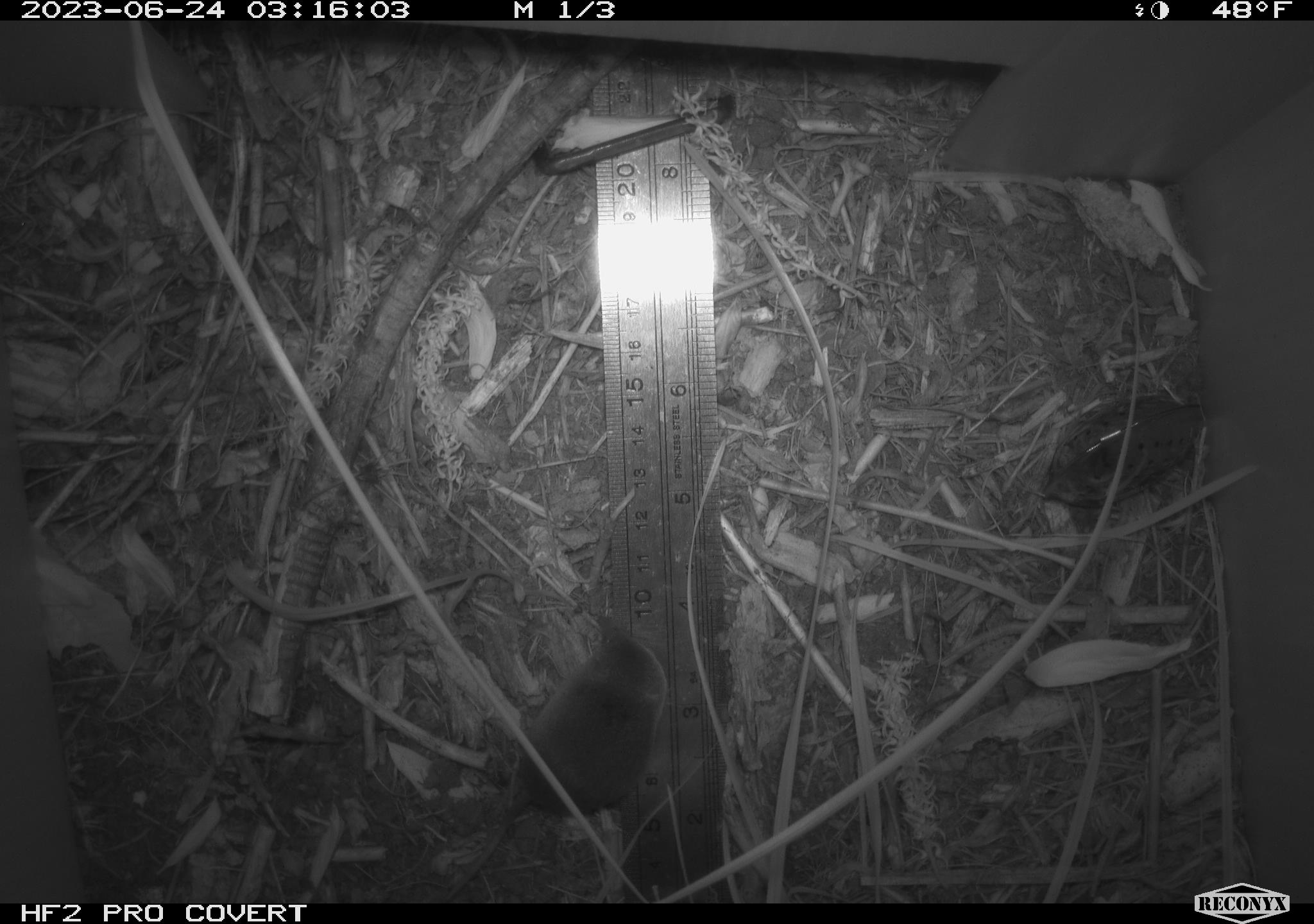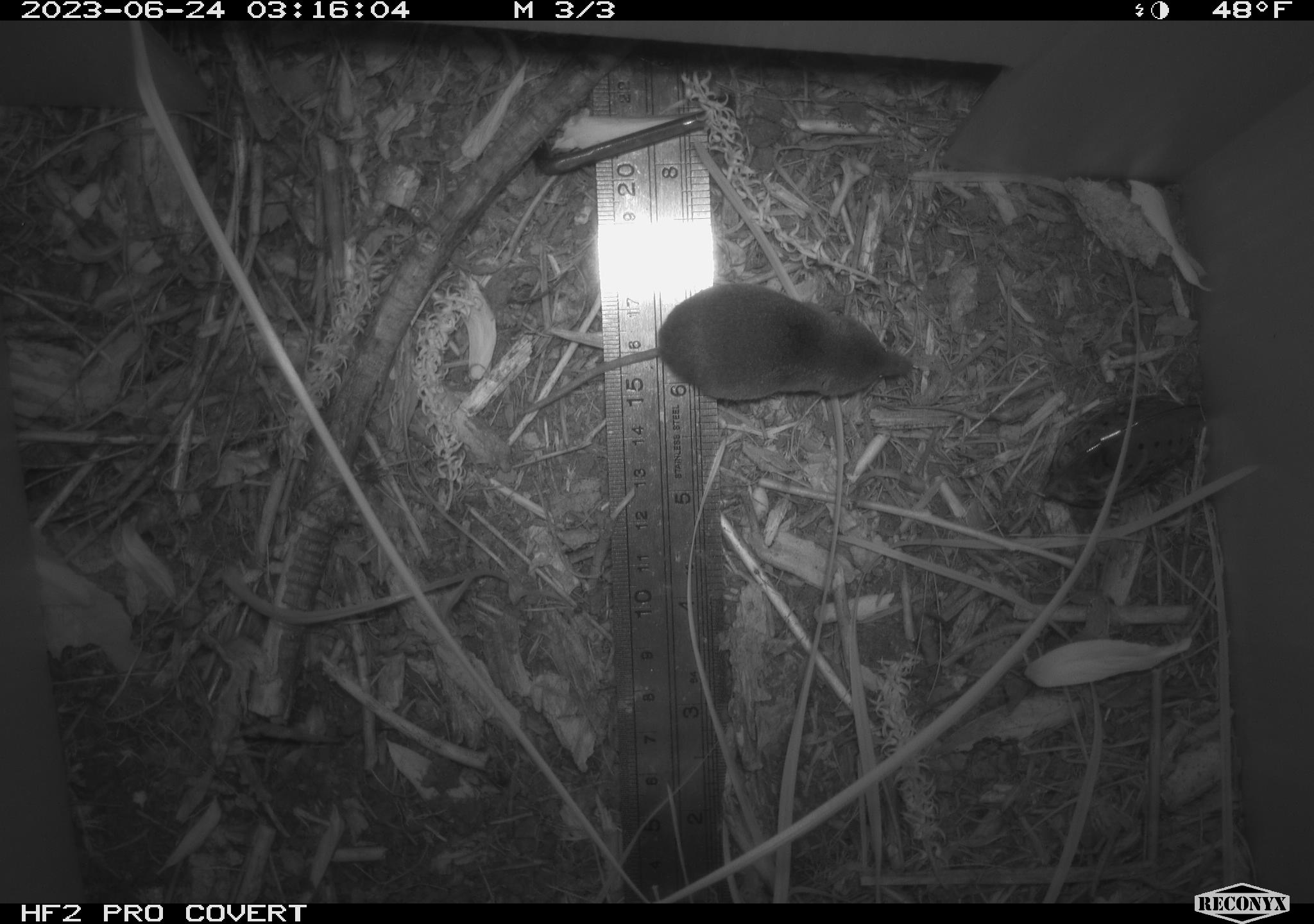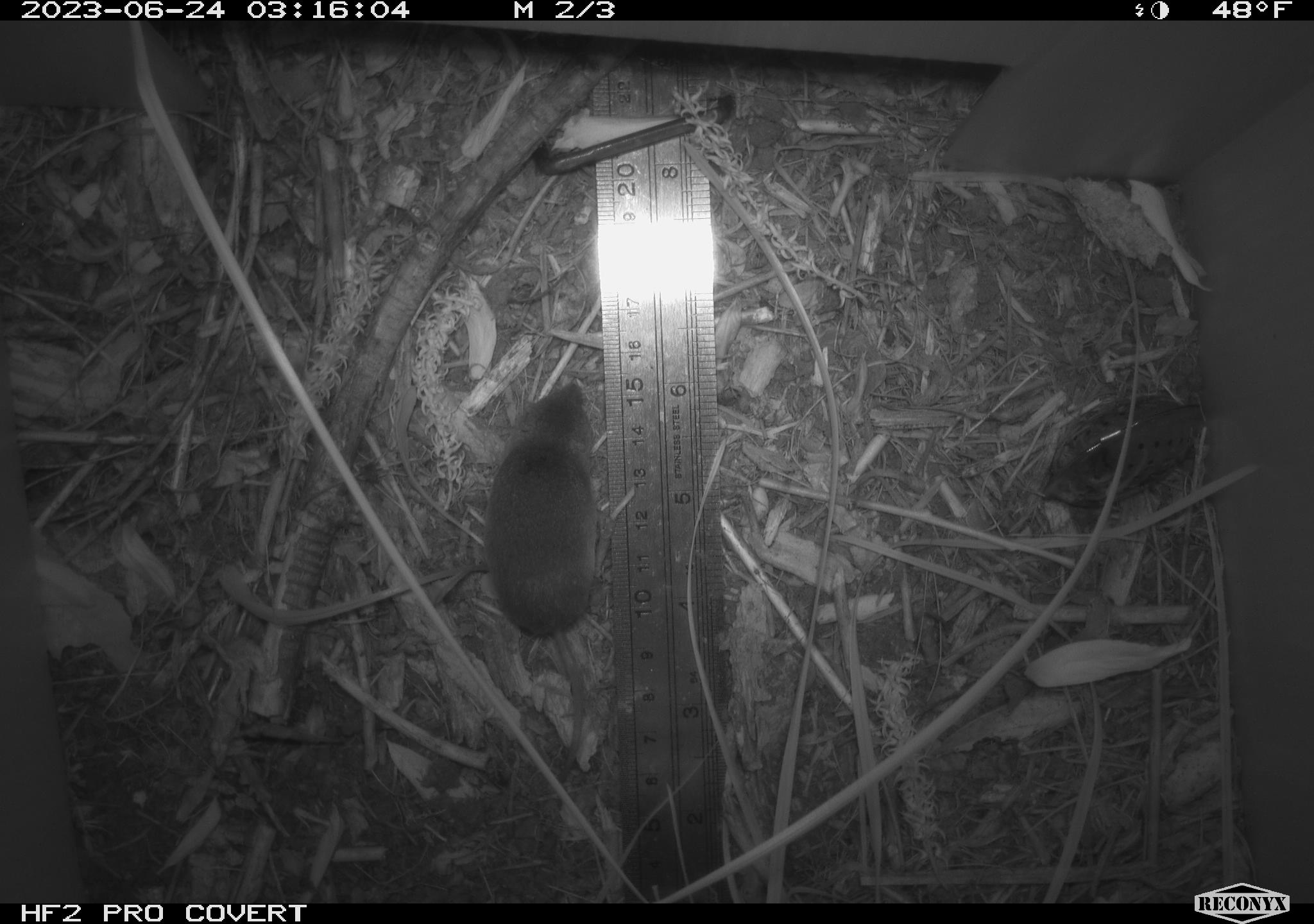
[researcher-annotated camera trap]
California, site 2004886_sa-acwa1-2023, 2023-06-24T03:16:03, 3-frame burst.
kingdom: Animalia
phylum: Chordata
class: Mammalia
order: Eulipotyphla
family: Soricidae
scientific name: Soricidae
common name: shrews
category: soricidae family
Soricidae family (shrews) (Soricidae).